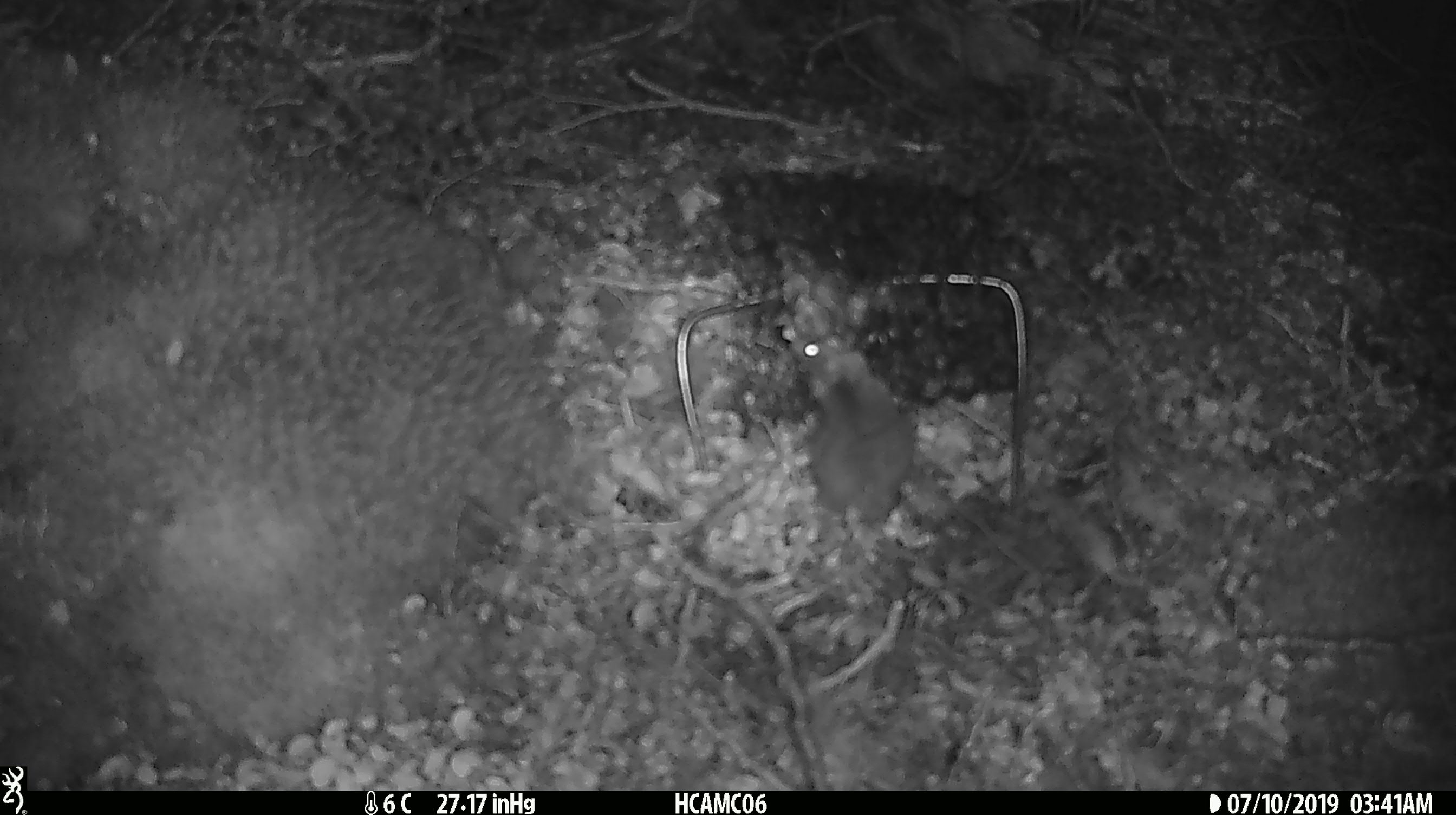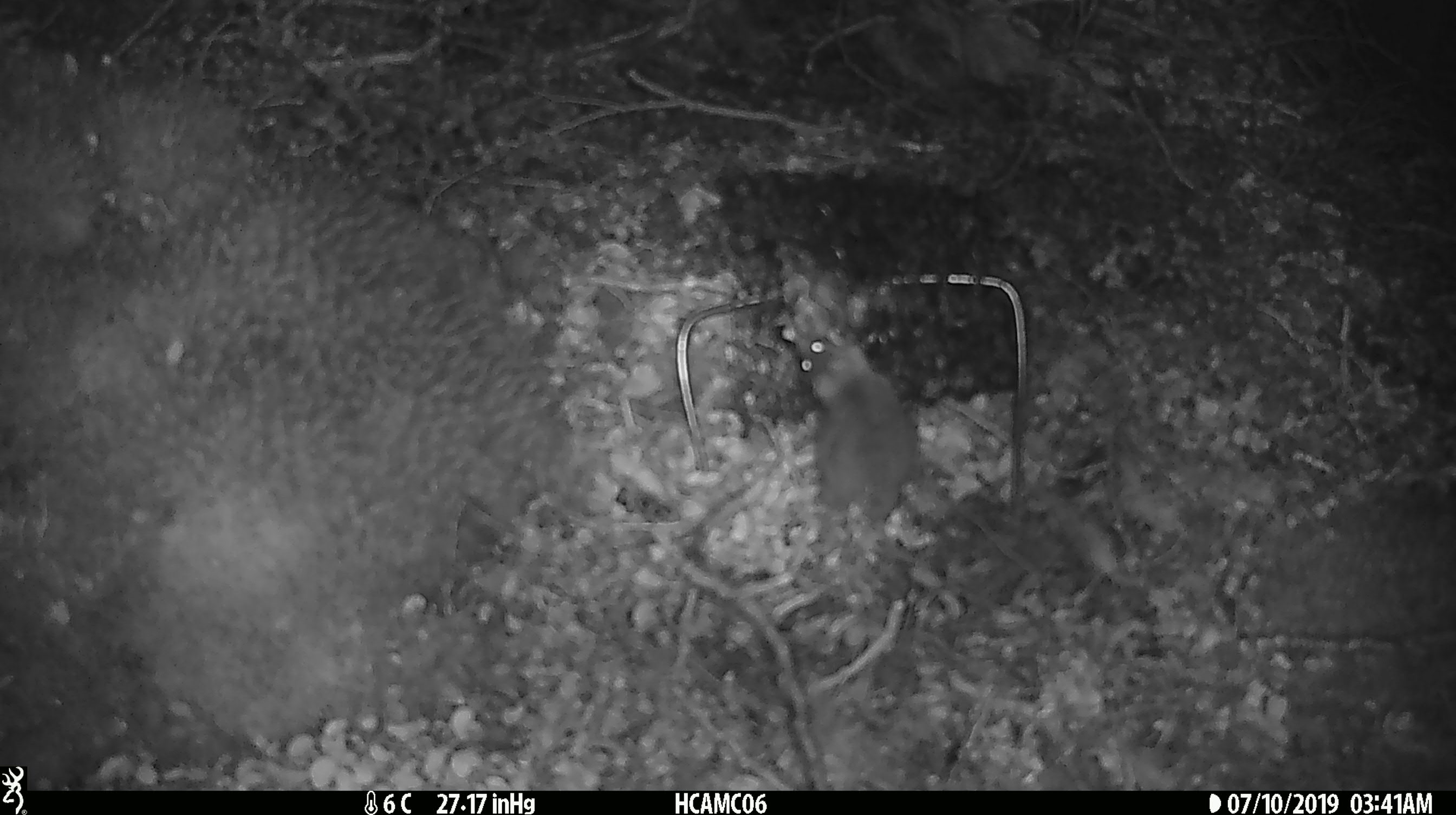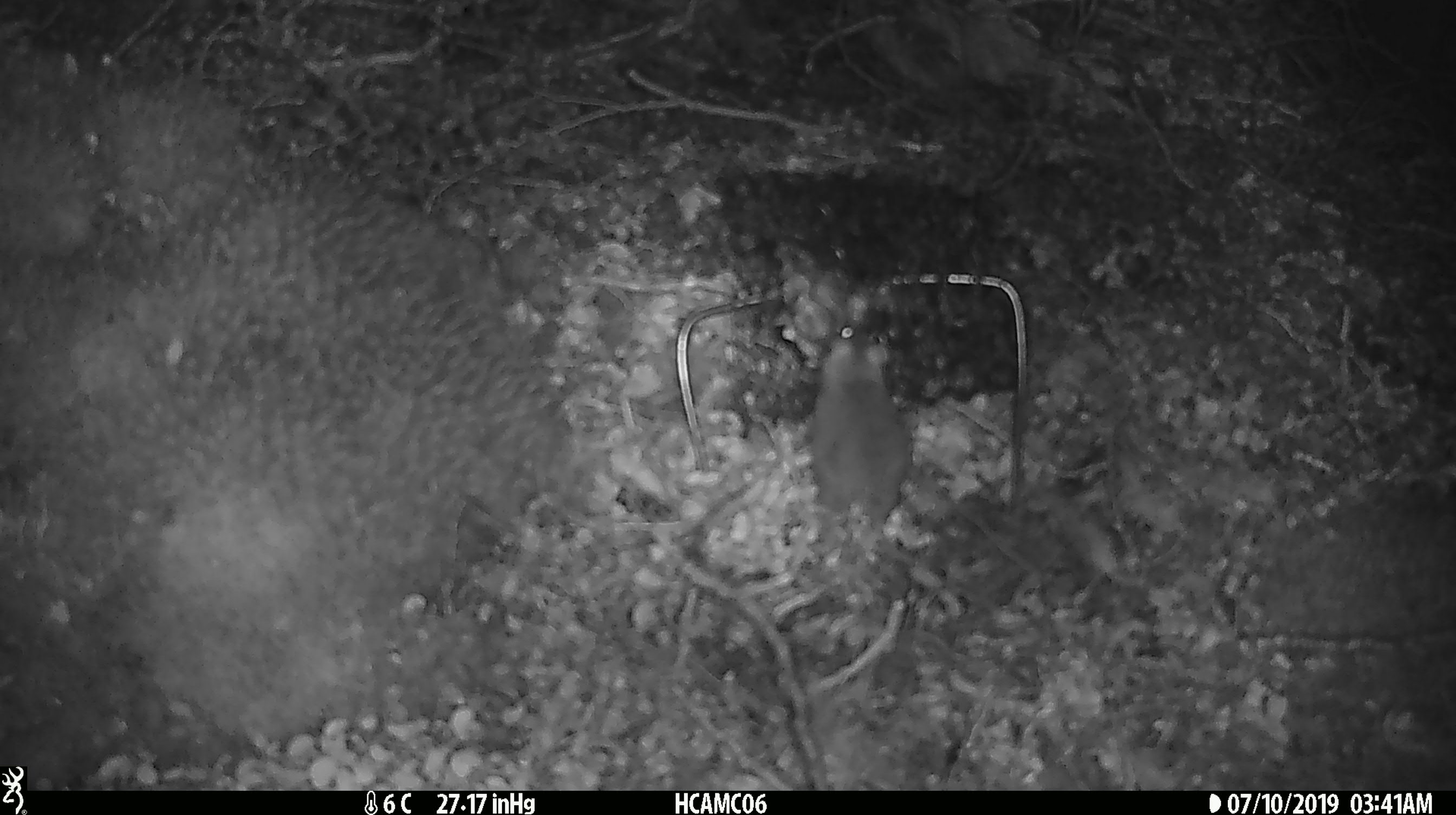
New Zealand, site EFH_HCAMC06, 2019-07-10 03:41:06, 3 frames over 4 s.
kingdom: Animalia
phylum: Chordata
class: Mammalia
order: Rodentia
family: Muridae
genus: Mus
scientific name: Mus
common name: mouse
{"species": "mouse (Mus)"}